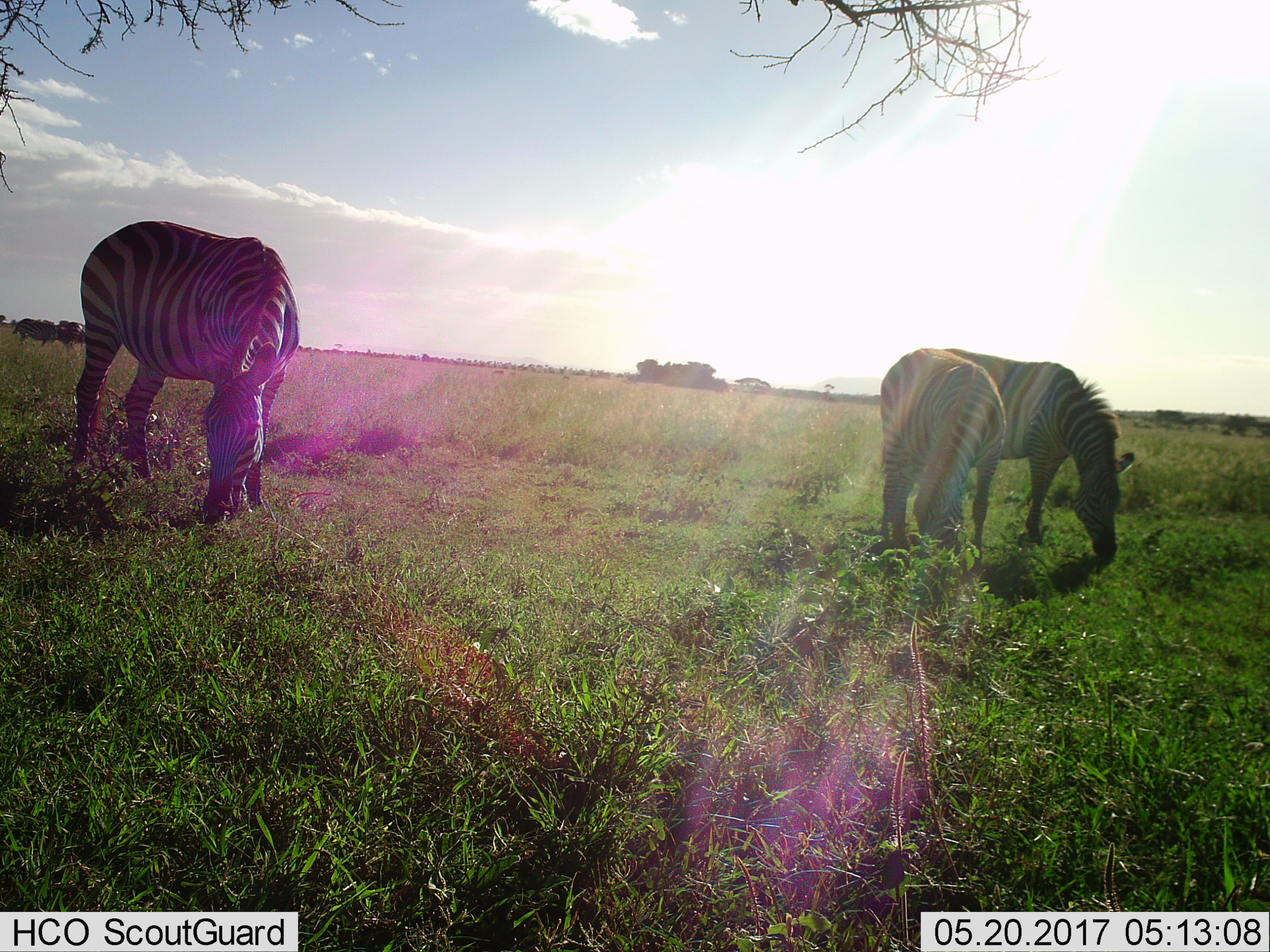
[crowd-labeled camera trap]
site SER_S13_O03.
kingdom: Animalia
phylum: Chordata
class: Mammalia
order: Perissodactyla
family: Equidae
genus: Equus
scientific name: Equus quagga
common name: plains zebra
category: zebraplains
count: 3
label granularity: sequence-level